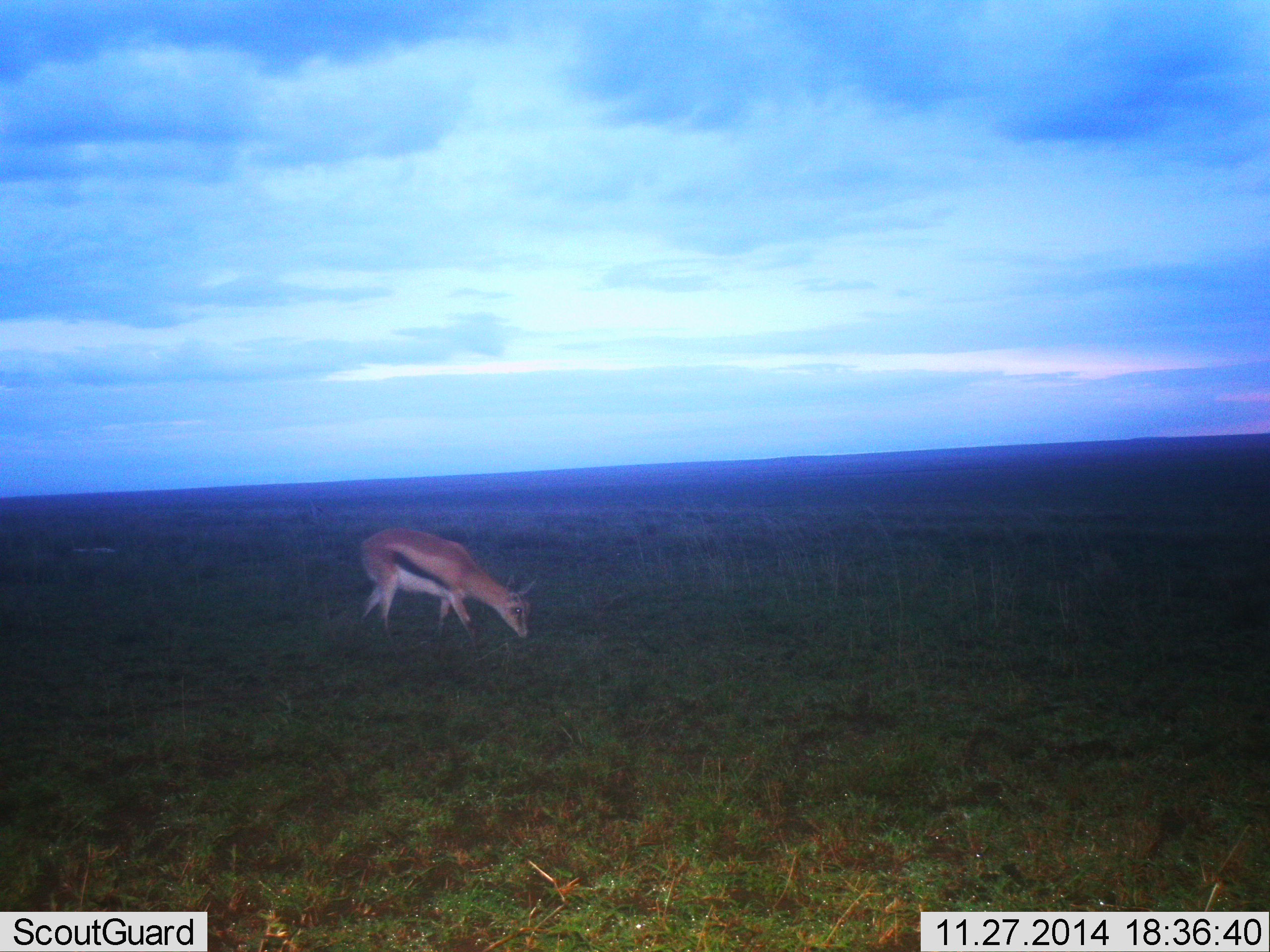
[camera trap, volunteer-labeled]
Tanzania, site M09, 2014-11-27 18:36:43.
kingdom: Animalia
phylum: Chordata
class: Mammalia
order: Artiodactyla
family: Bovidae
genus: Eudorcas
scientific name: Eudorcas thomsonii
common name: thomson's gazelle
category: gazellethomsons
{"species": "gazellethomsons (thomson's gazelle) (Eudorcas thomsonii)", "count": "1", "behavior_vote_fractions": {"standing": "0%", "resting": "0%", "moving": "0%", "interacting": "0%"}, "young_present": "0%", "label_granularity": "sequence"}